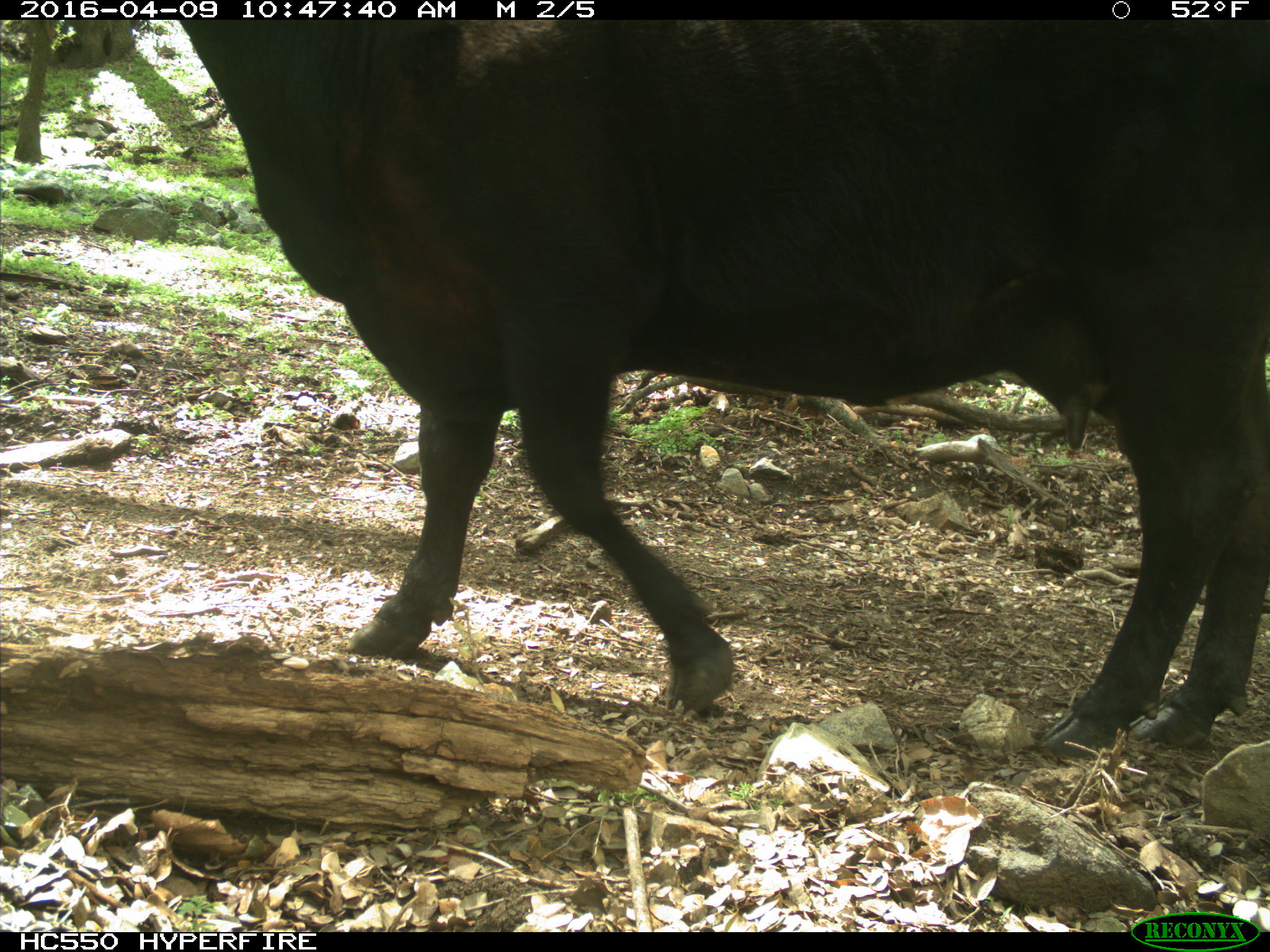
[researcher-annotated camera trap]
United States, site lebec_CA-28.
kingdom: Animalia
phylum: Chordata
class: Mammalia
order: Artiodactyla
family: Bovidae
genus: Bos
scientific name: Bos taurus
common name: domestic cow